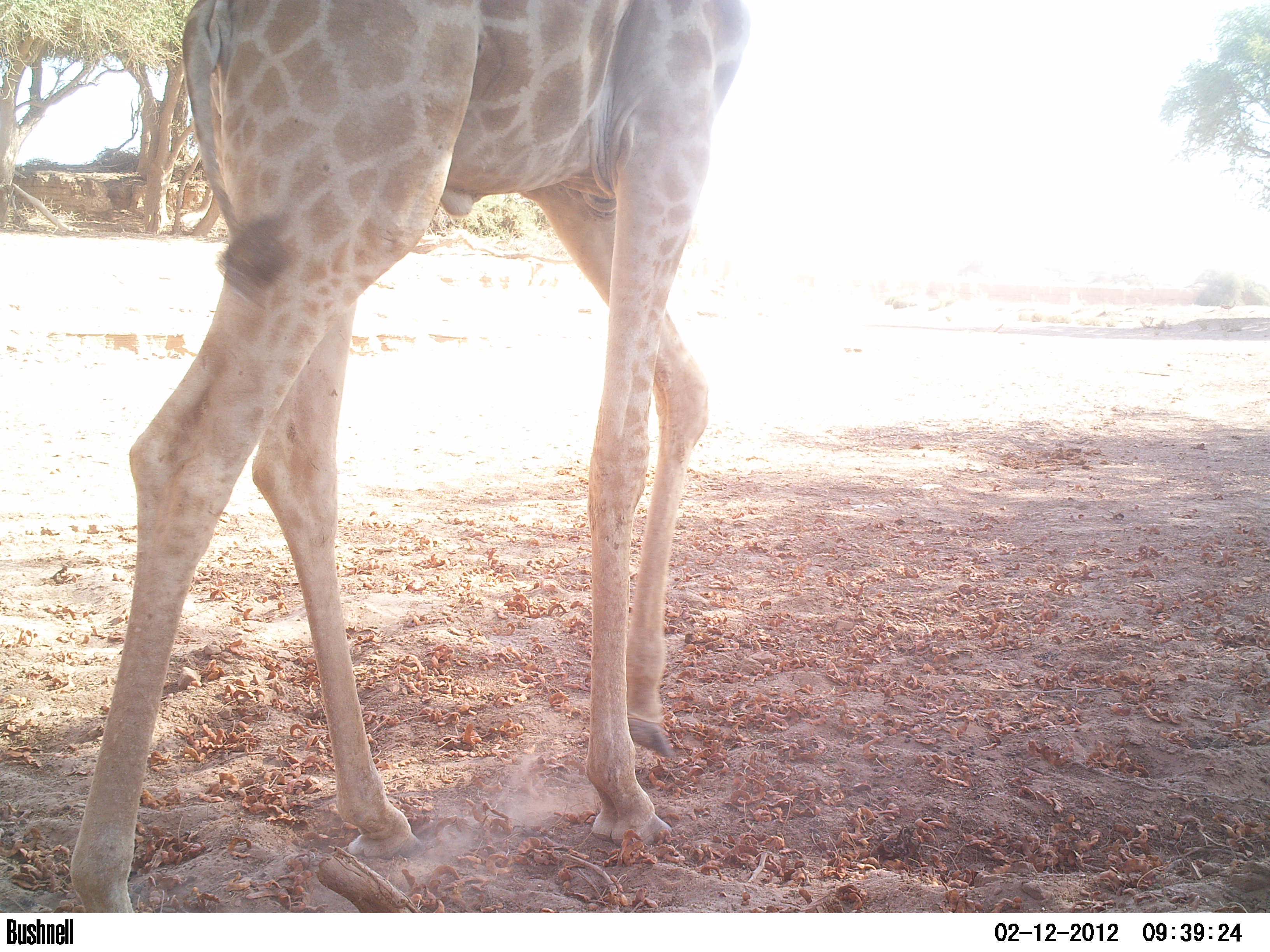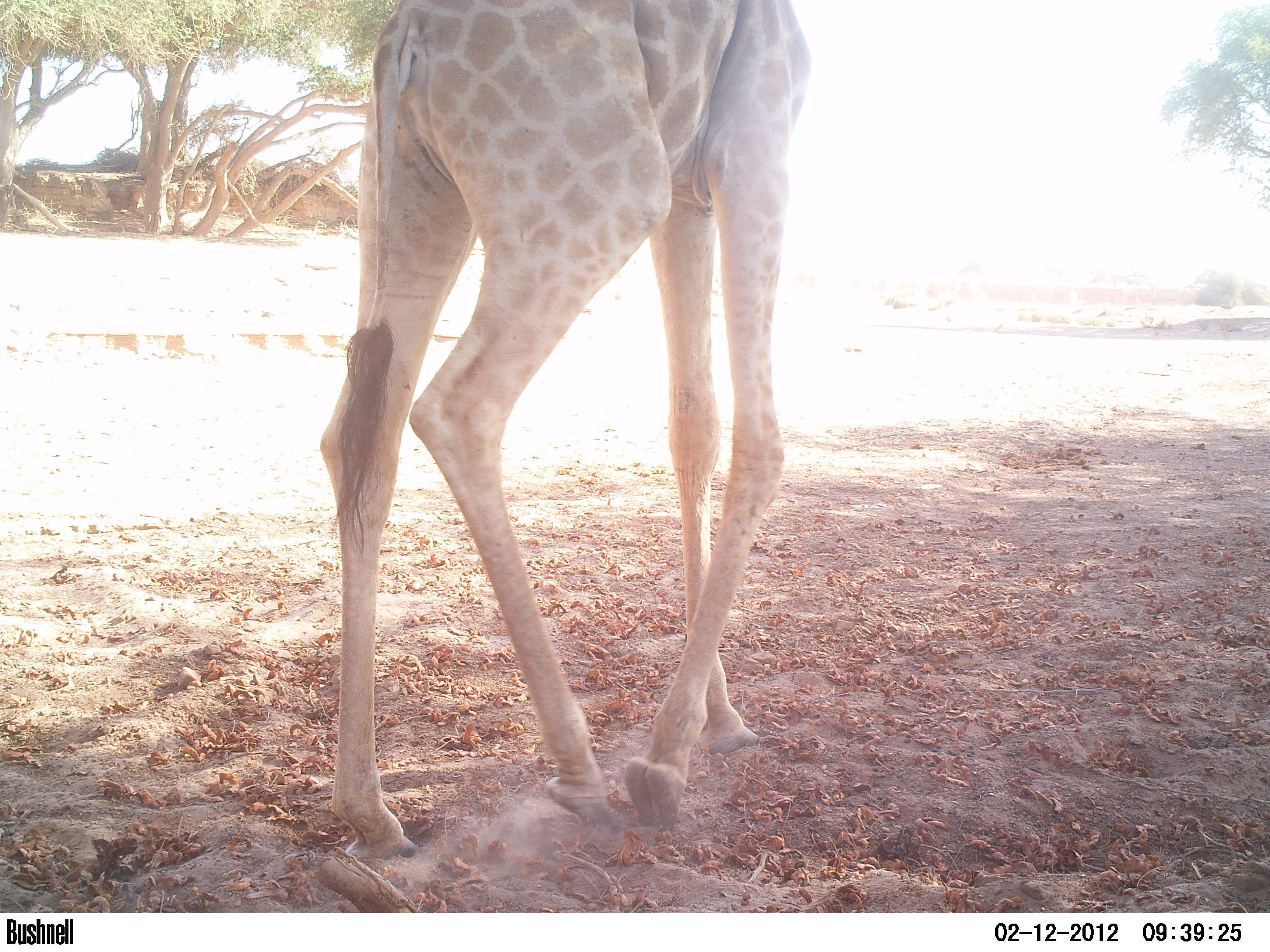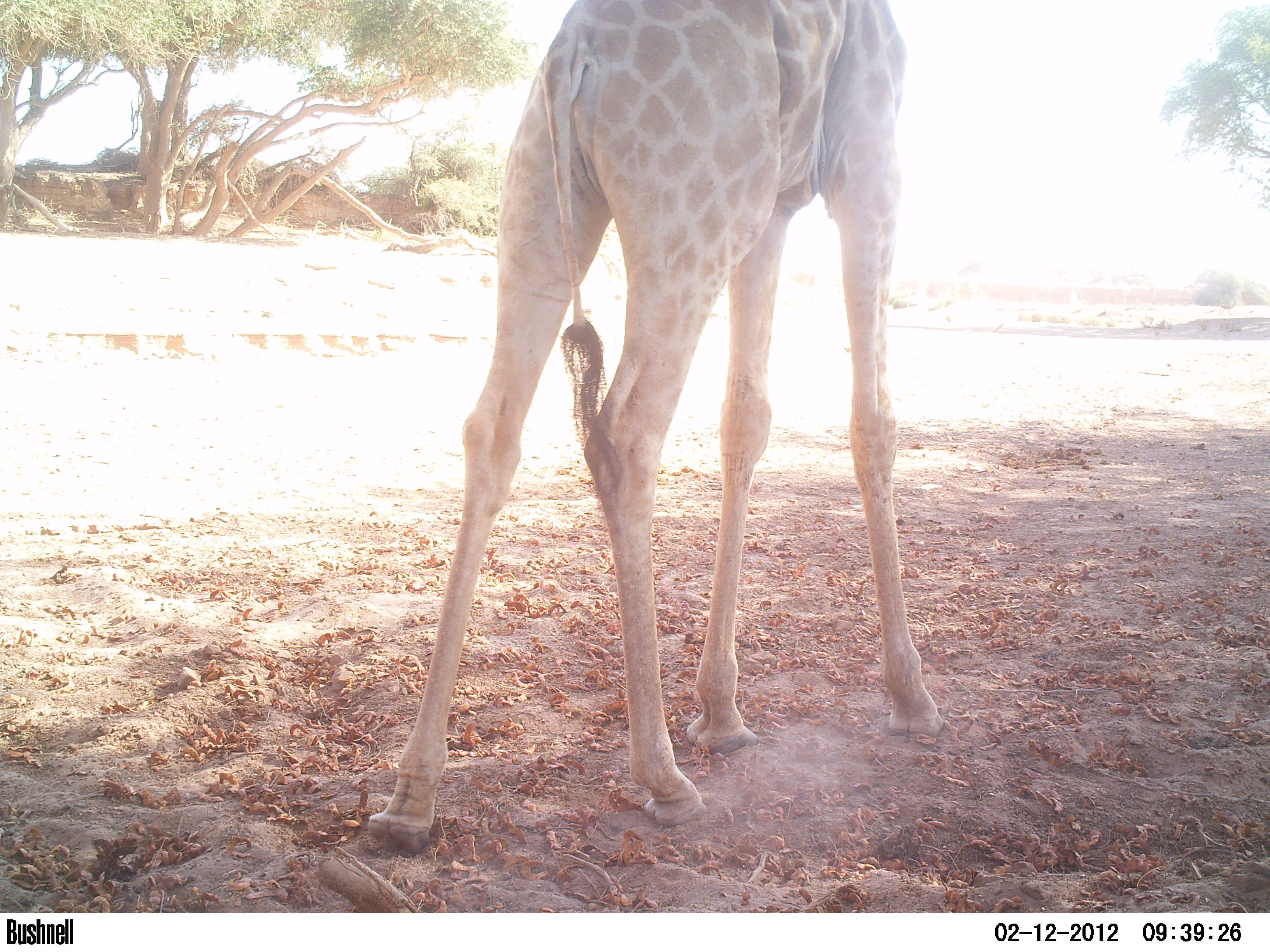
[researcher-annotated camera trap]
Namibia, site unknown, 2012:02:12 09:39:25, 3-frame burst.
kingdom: Animalia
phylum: Chordata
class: Mammalia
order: Artiodactyla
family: Giraffidae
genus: Giraffa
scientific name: Giraffa camelopardalis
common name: giraffe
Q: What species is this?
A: Giraffa camelopardalis (giraffe).